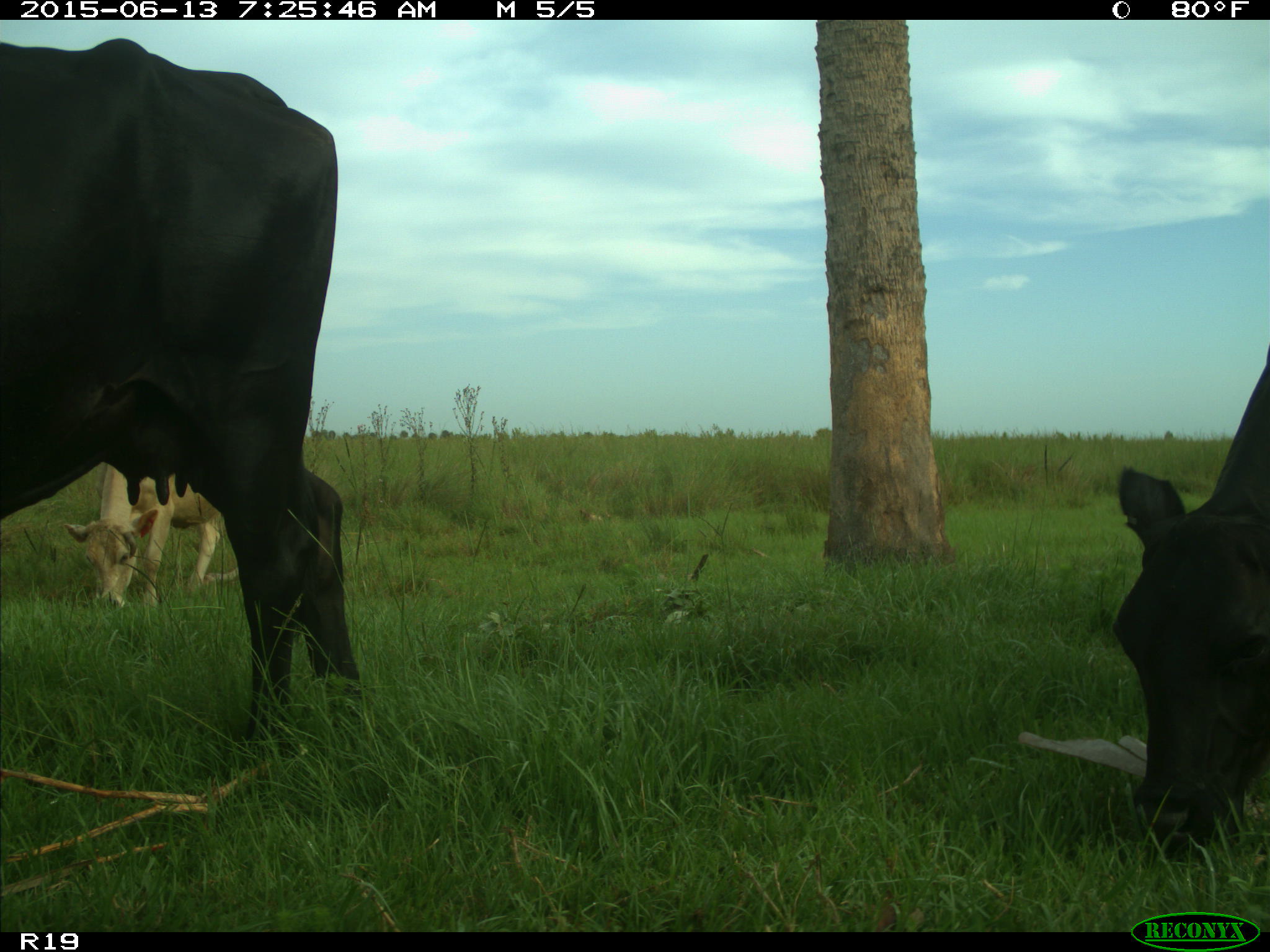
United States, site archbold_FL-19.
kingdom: Animalia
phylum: Chordata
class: Mammalia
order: Artiodactyla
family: Bovidae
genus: Bos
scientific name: Bos taurus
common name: domestic cow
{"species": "Bos taurus (domestic cow)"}